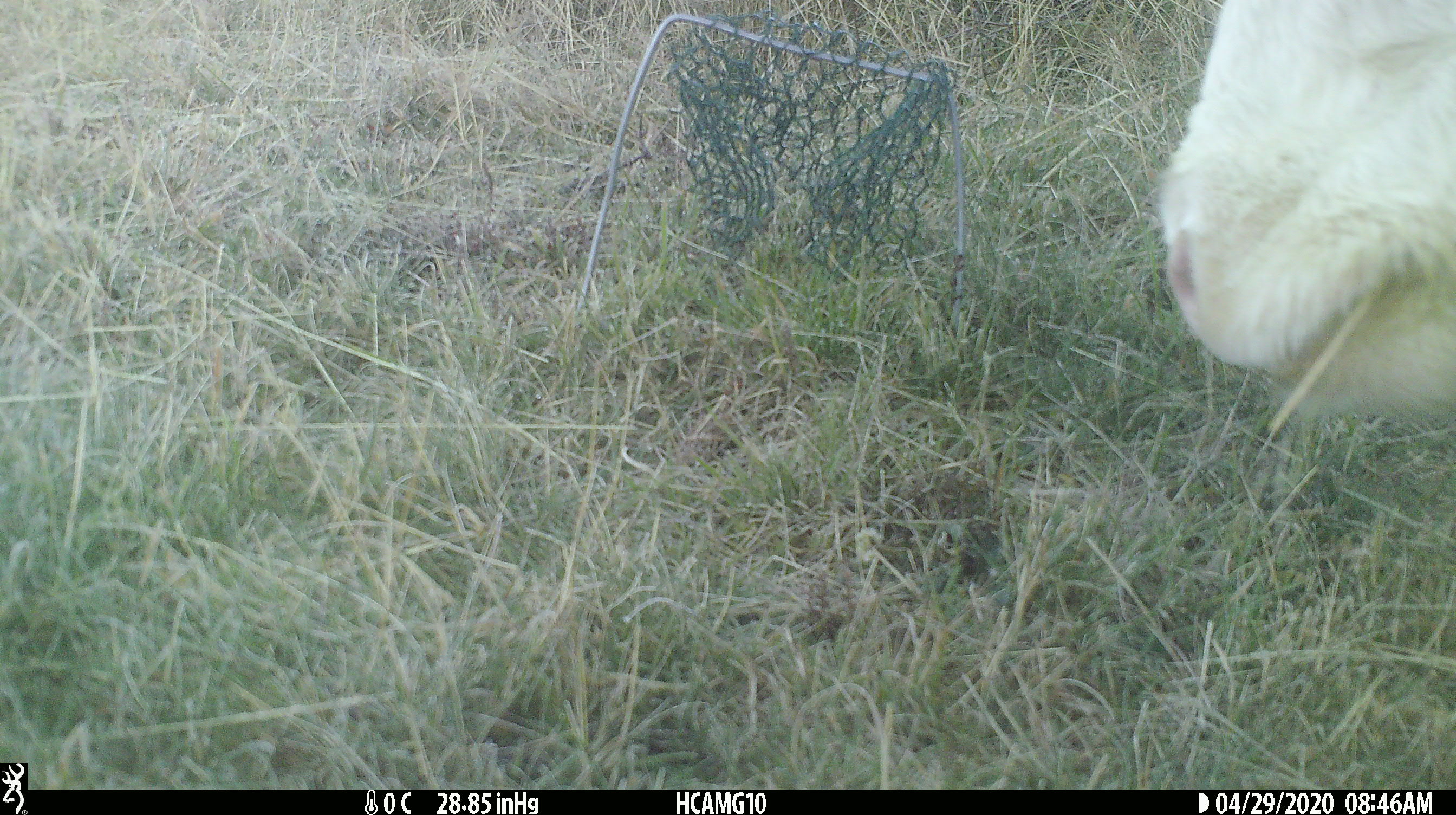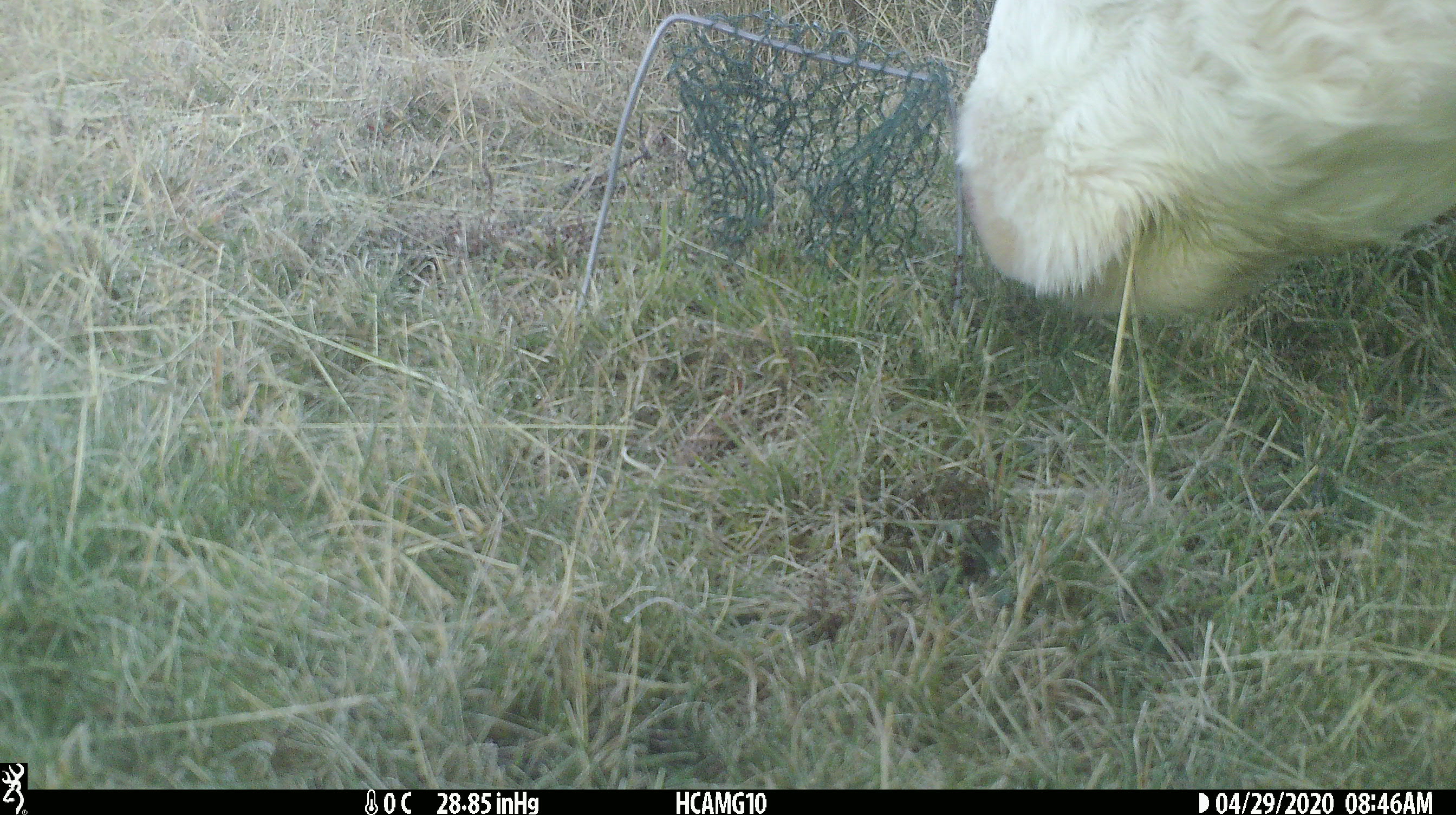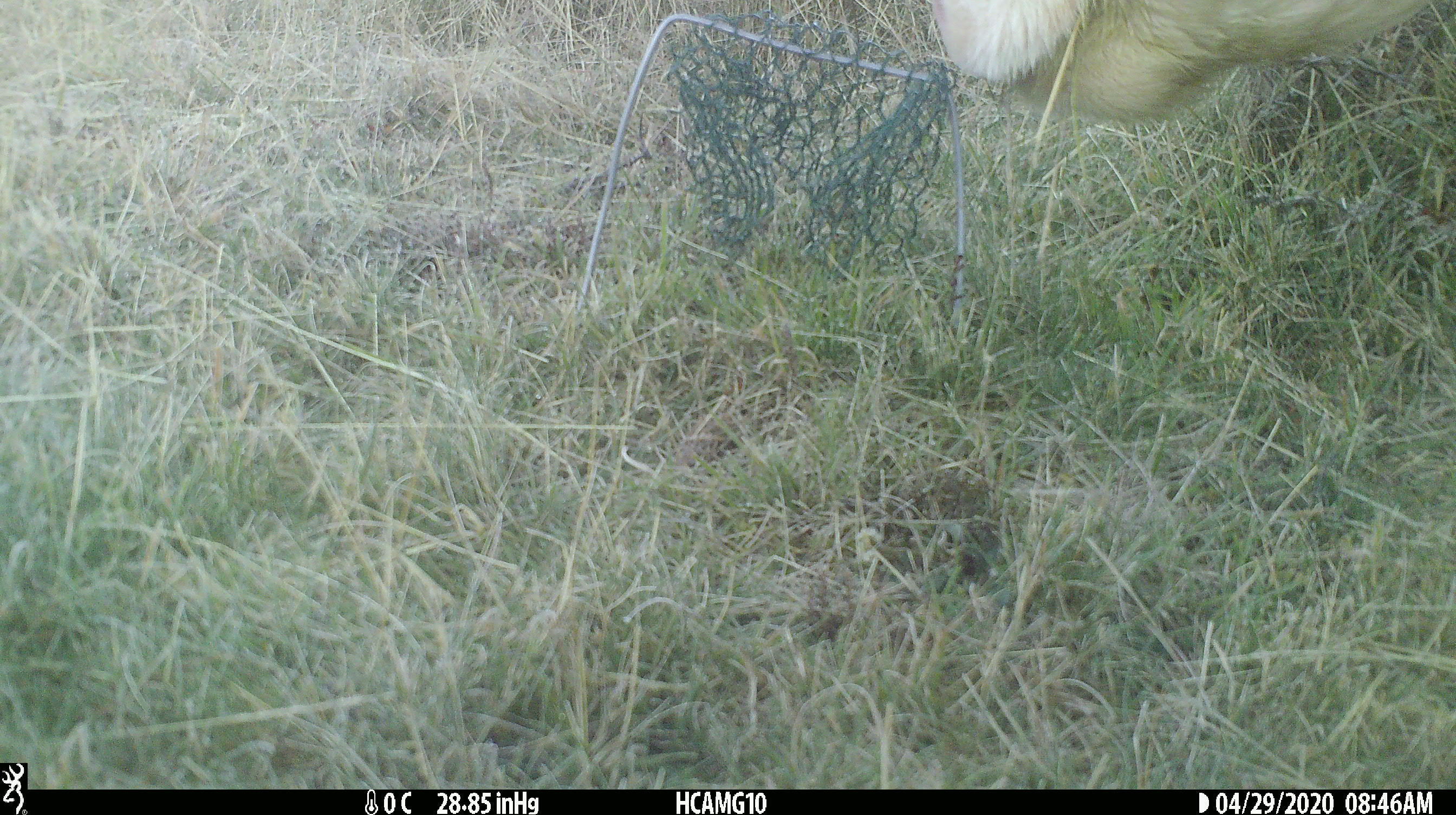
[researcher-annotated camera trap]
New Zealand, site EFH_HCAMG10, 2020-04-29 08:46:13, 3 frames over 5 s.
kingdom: Animalia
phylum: Chordata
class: Mammalia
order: Artiodactyla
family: Bovidae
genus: Bos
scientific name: Bos taurus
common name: domestic cow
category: cow